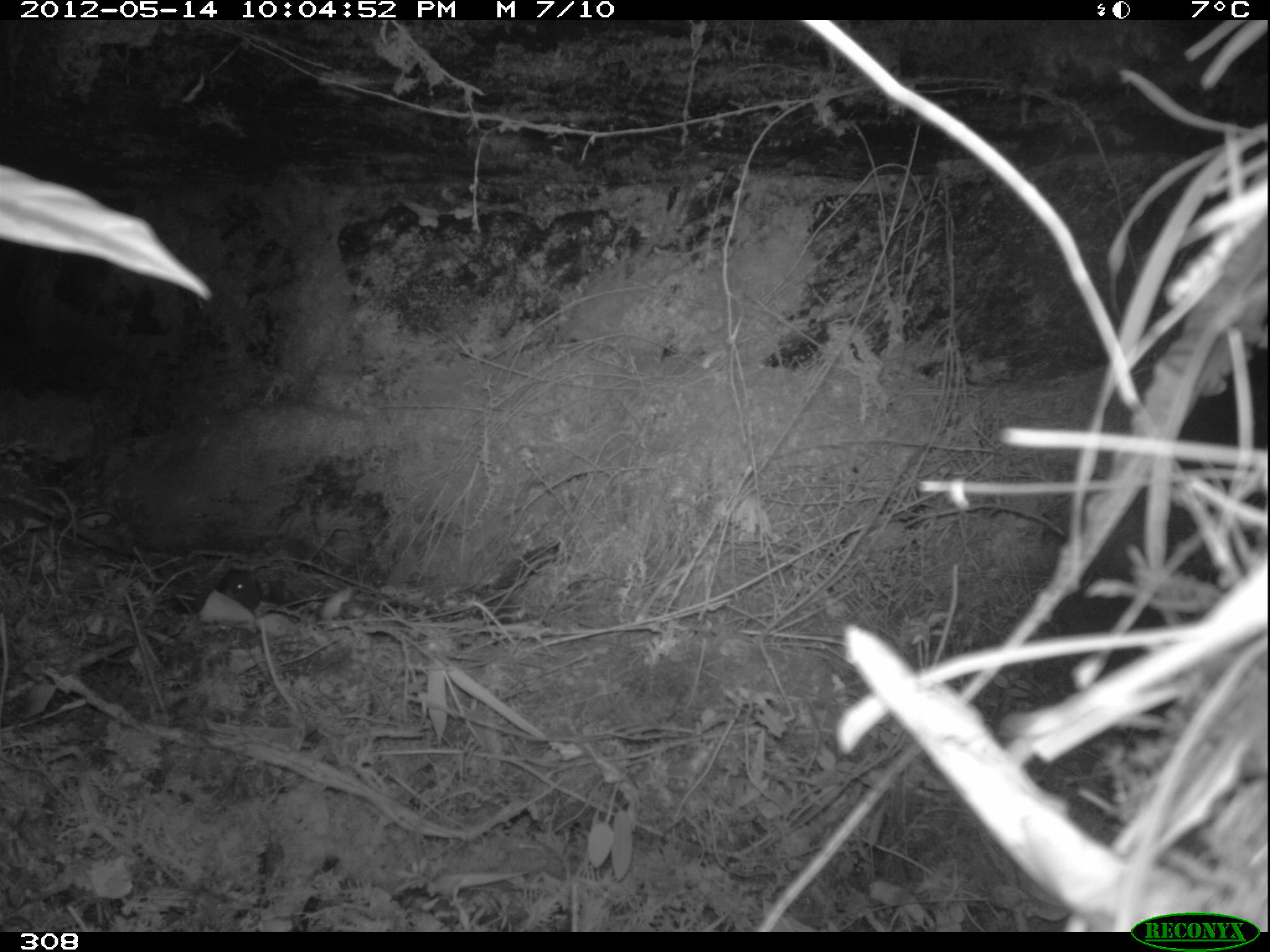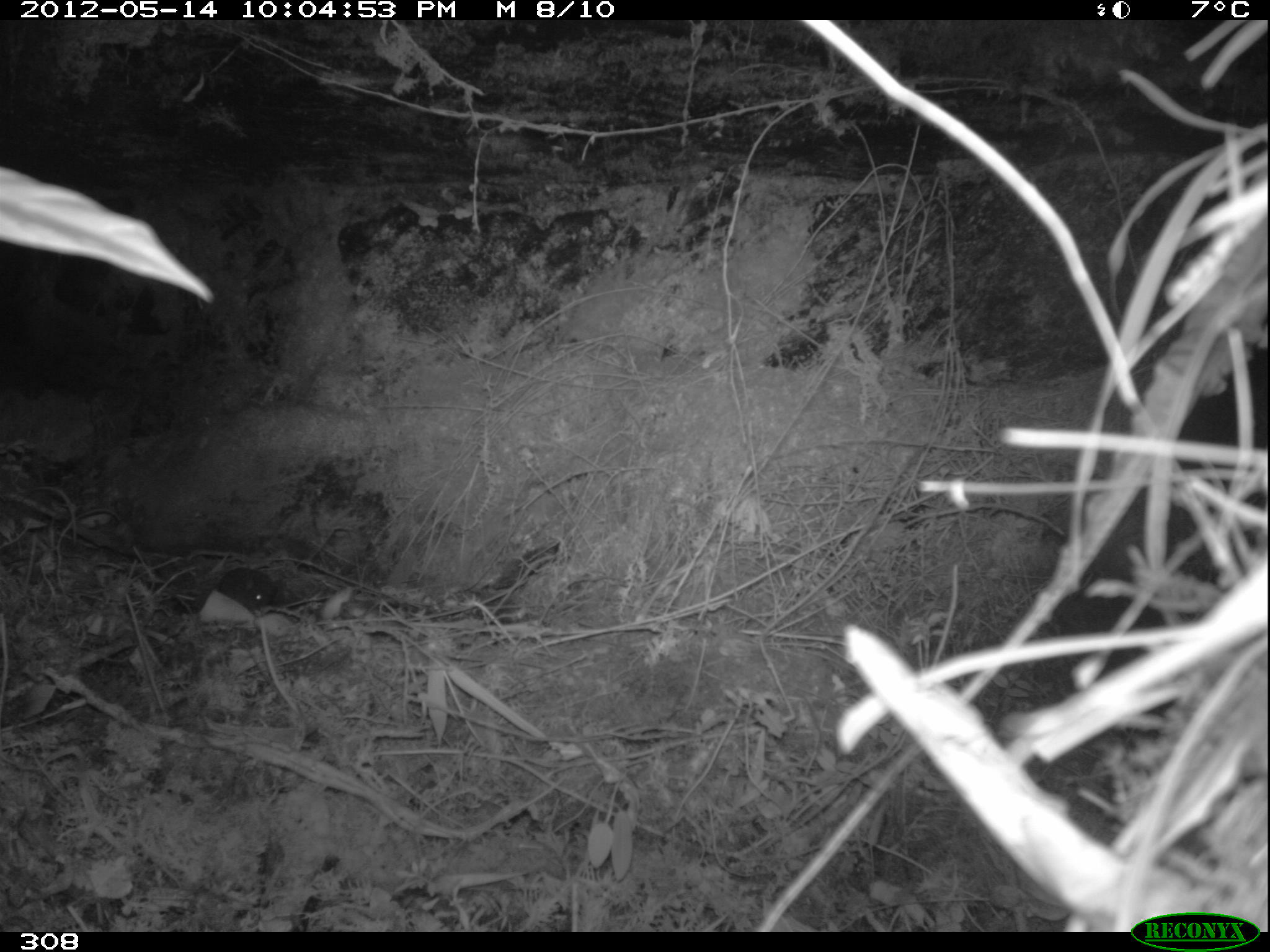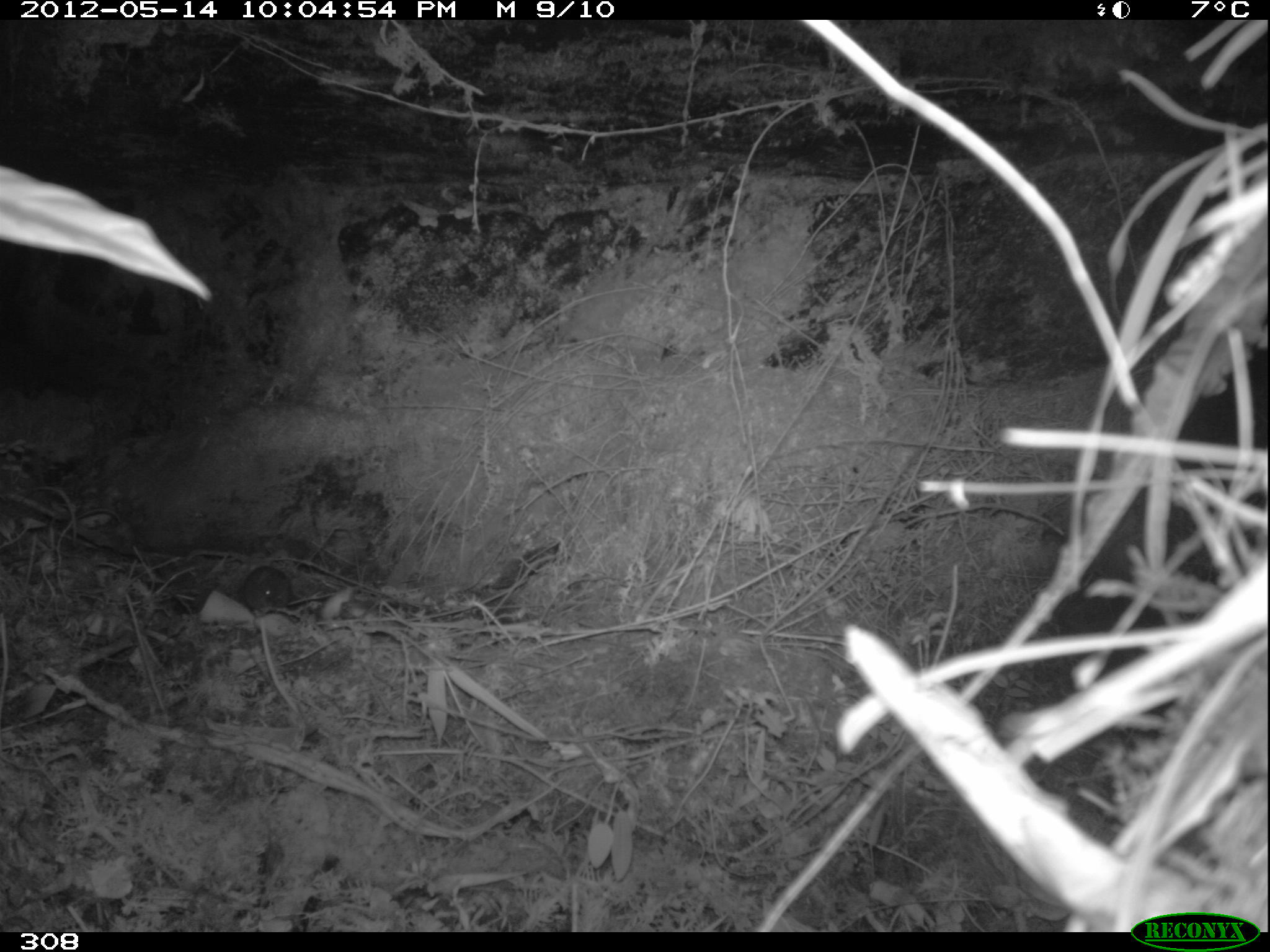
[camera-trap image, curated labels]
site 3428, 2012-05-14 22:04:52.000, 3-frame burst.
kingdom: Animalia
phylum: Chordata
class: Mammalia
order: Rodentia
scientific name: Rodentia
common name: rodents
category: unknown rodent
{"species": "unknown rodent (rodents) (Rodentia)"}